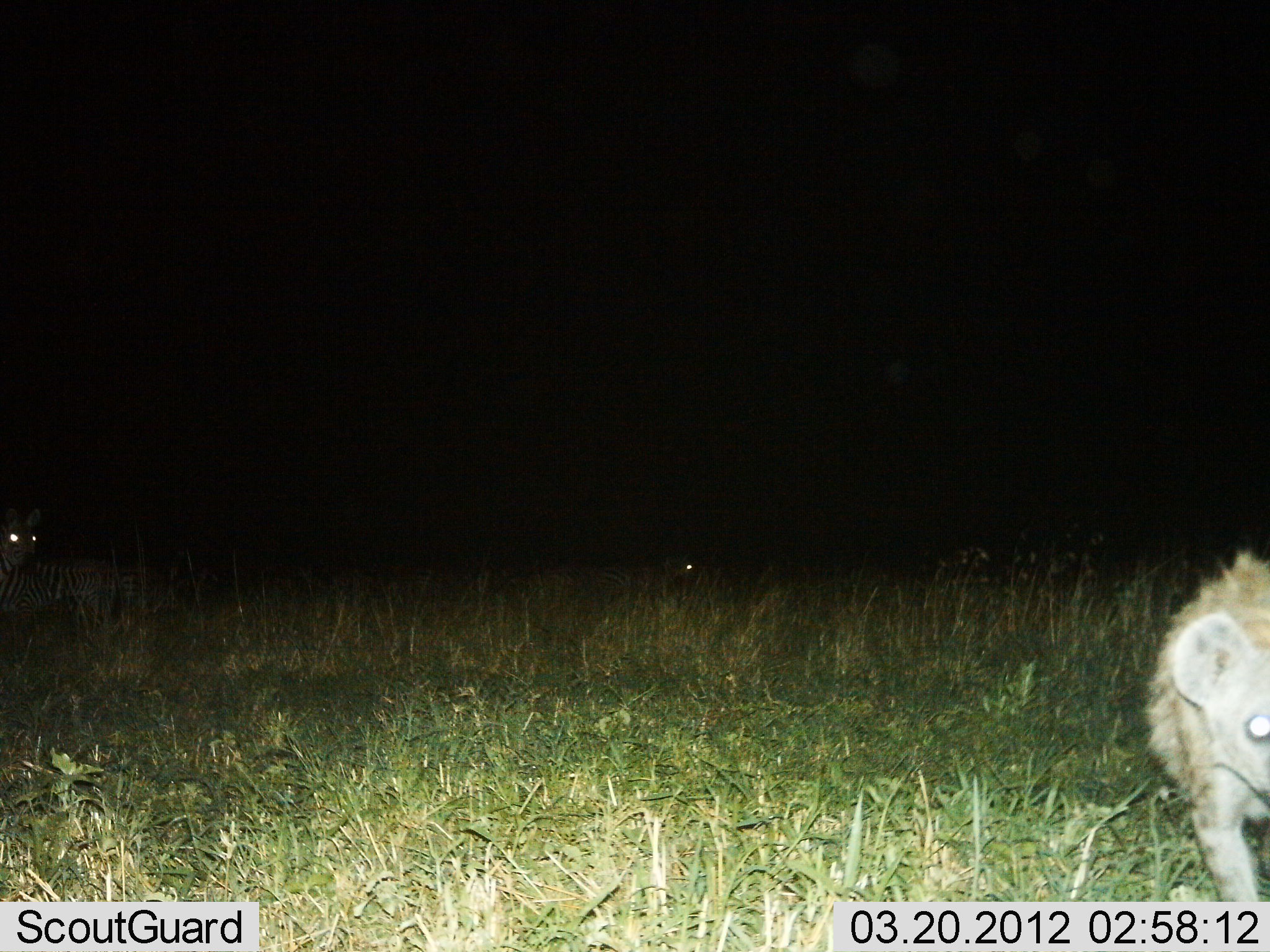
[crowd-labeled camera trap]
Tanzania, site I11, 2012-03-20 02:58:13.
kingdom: Animalia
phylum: Chordata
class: Mammalia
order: Carnivora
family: Hyaenidae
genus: Crocuta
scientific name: Crocuta crocuta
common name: spotted hyena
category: hyenaspotted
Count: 1.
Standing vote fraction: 23%.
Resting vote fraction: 0%.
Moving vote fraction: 77%.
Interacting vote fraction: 0%.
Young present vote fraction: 8%.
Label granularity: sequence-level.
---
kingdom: Animalia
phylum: Chordata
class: Mammalia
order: Perissodactyla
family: Equidae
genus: Equus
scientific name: Equus quagga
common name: plains zebra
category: zebra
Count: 3.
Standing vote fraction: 70%.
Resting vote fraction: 40%.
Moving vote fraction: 0%.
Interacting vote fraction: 0%.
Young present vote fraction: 0%.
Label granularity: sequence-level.